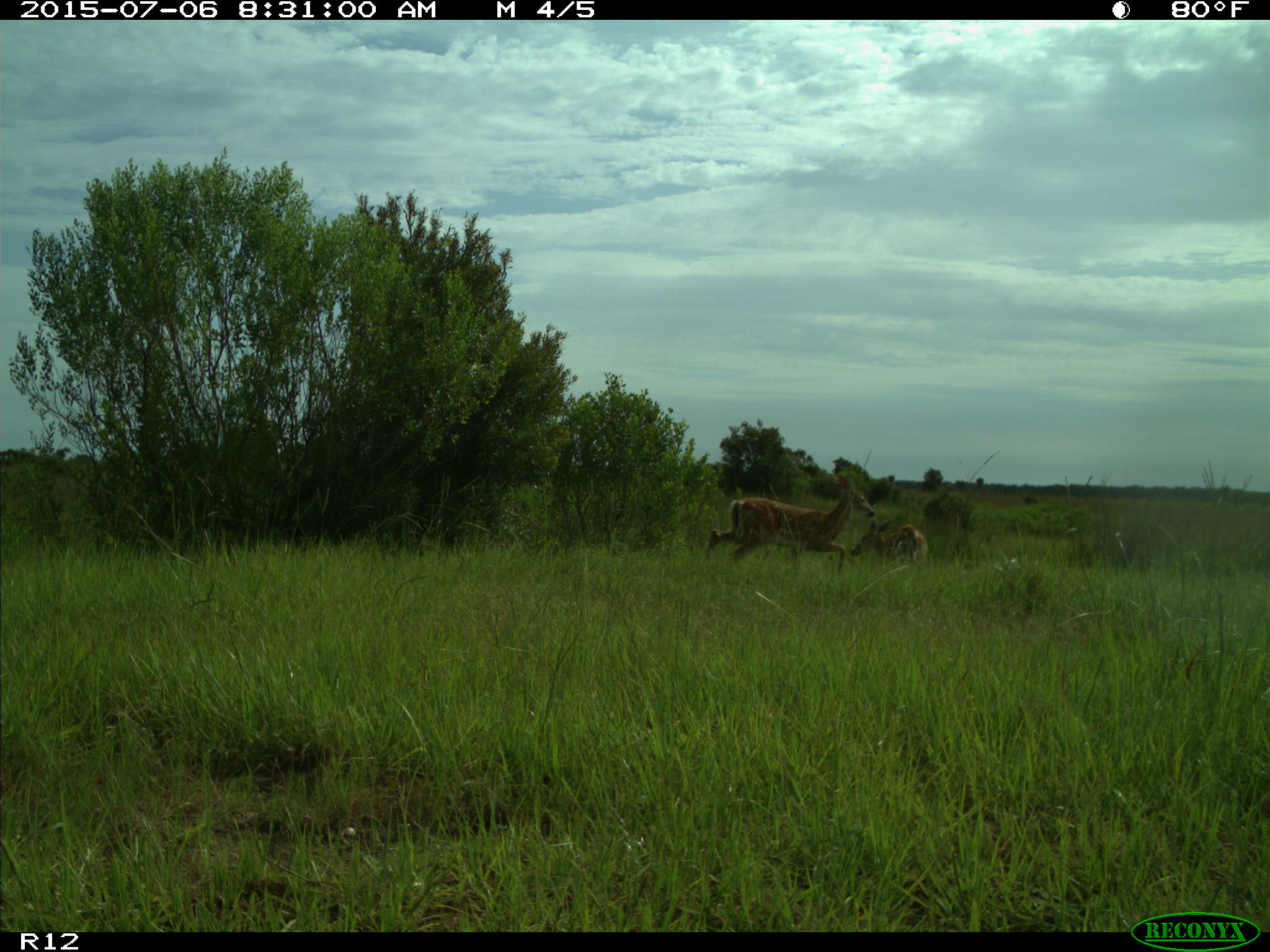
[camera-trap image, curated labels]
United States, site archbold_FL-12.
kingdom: Animalia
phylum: Chordata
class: Mammalia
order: Artiodactyla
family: Cervidae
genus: Odocoileus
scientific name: Odocoileus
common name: deer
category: unidentified deer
Unidentified deer (deer) (Odocoileus).